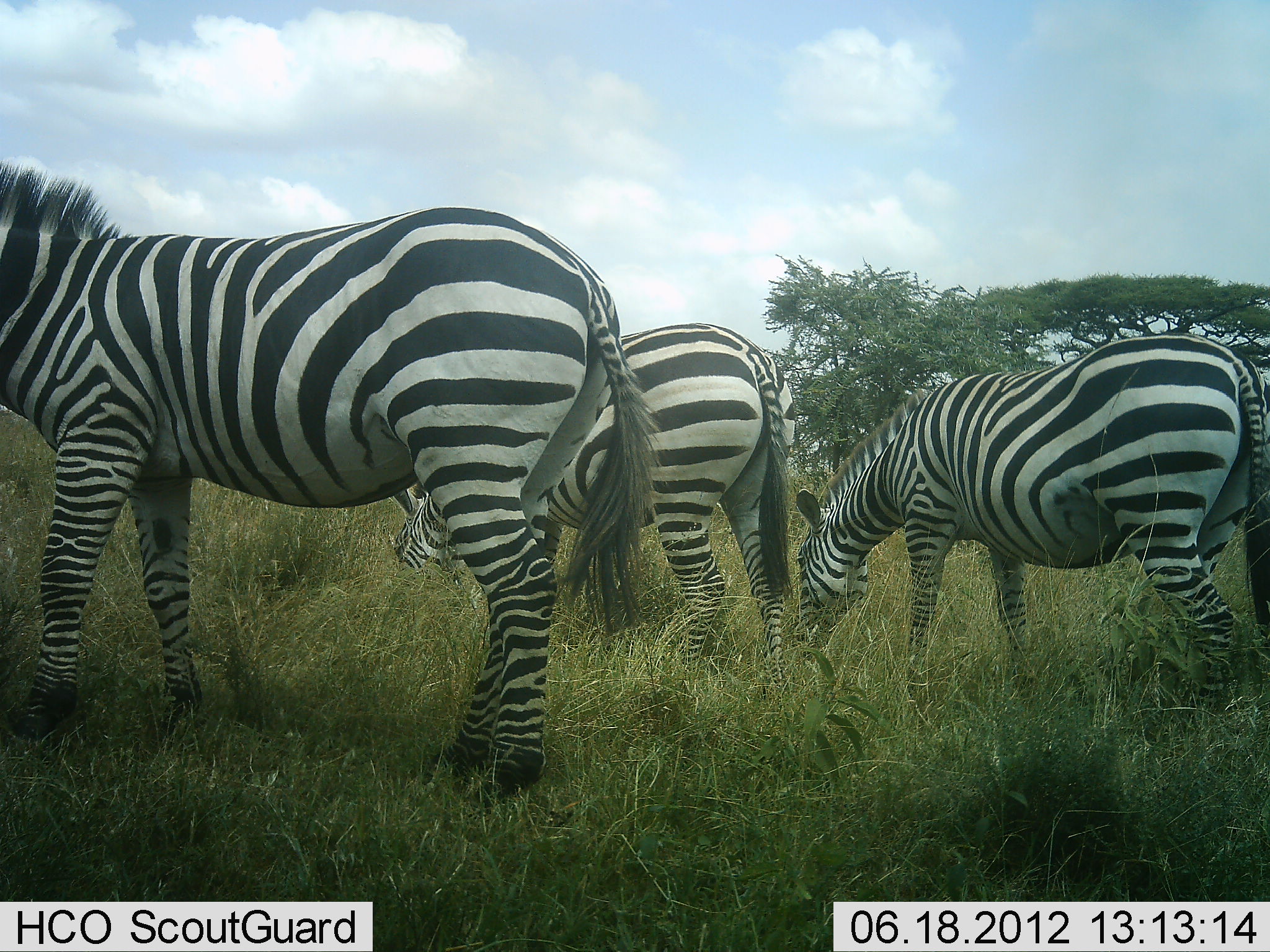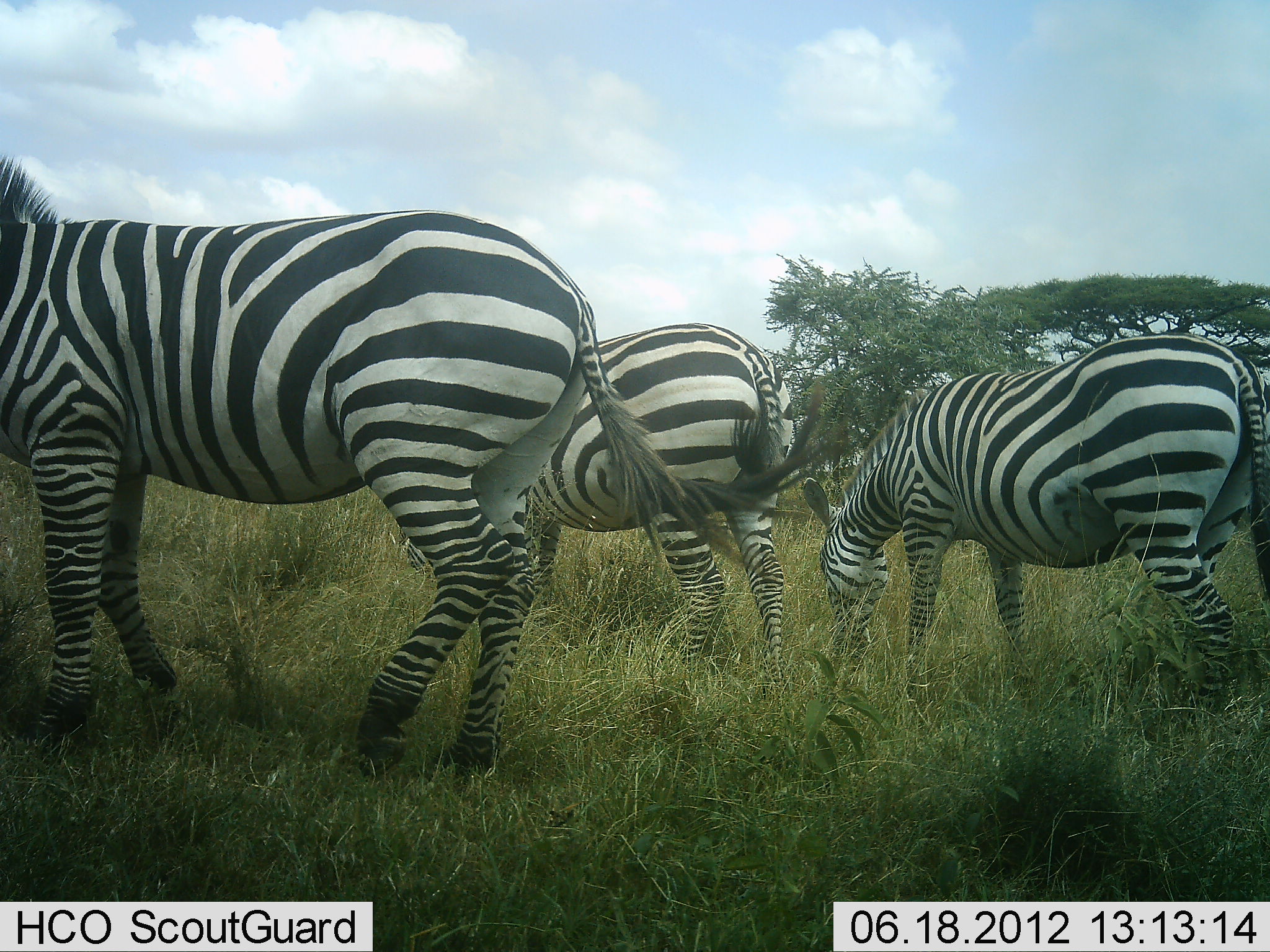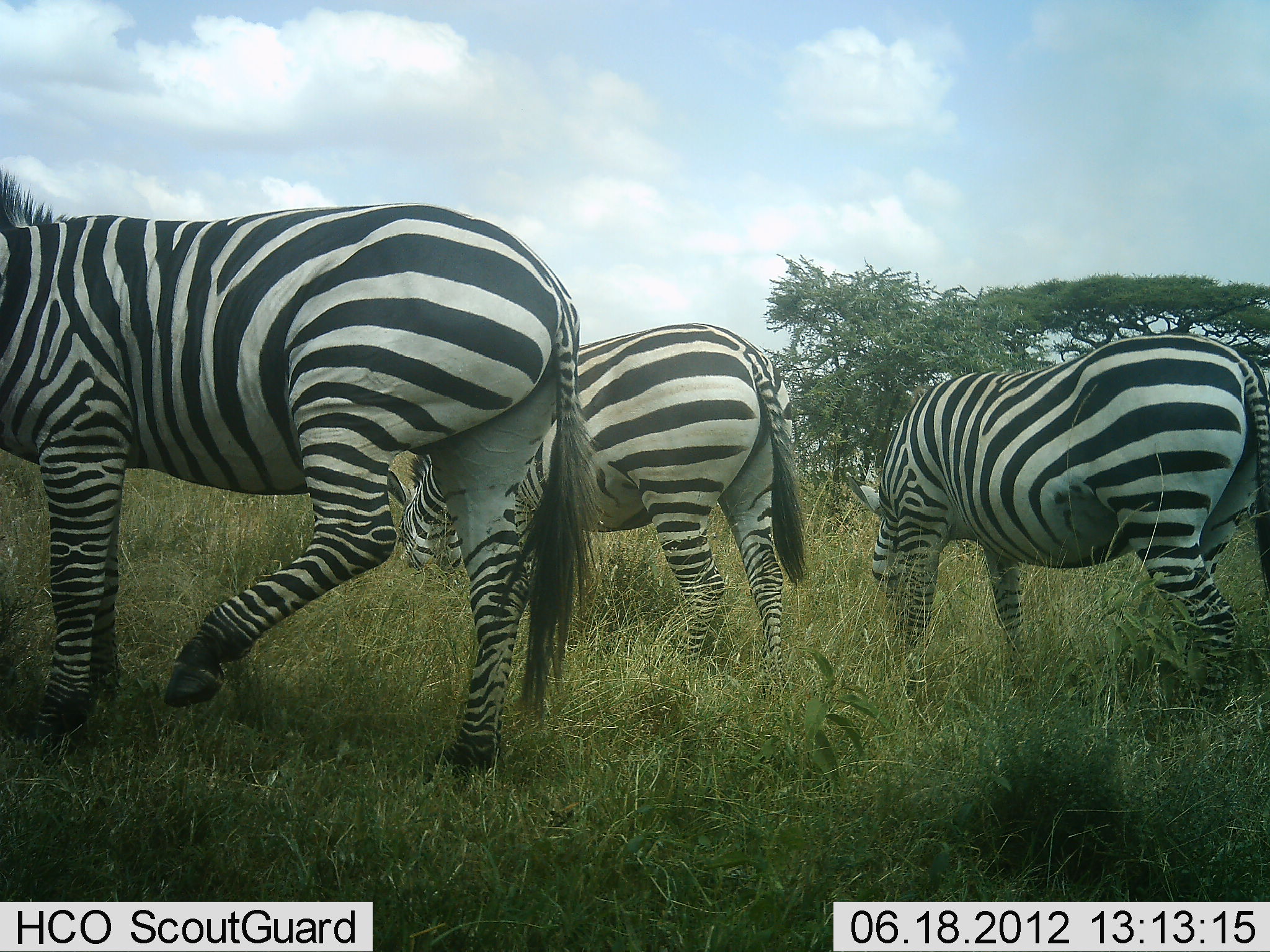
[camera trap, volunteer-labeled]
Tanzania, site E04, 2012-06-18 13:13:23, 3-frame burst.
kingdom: Animalia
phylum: Chordata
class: Mammalia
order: Perissodactyla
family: Equidae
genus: Equus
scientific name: Equus quagga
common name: plains zebra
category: zebra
Zebra (plains zebra) (Equus quagga), count 3. Behavior (volunteer vote fractions): standing 60%, resting 0%, moving 10%, interacting 0%. Young present (vote fraction): 0%. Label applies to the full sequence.